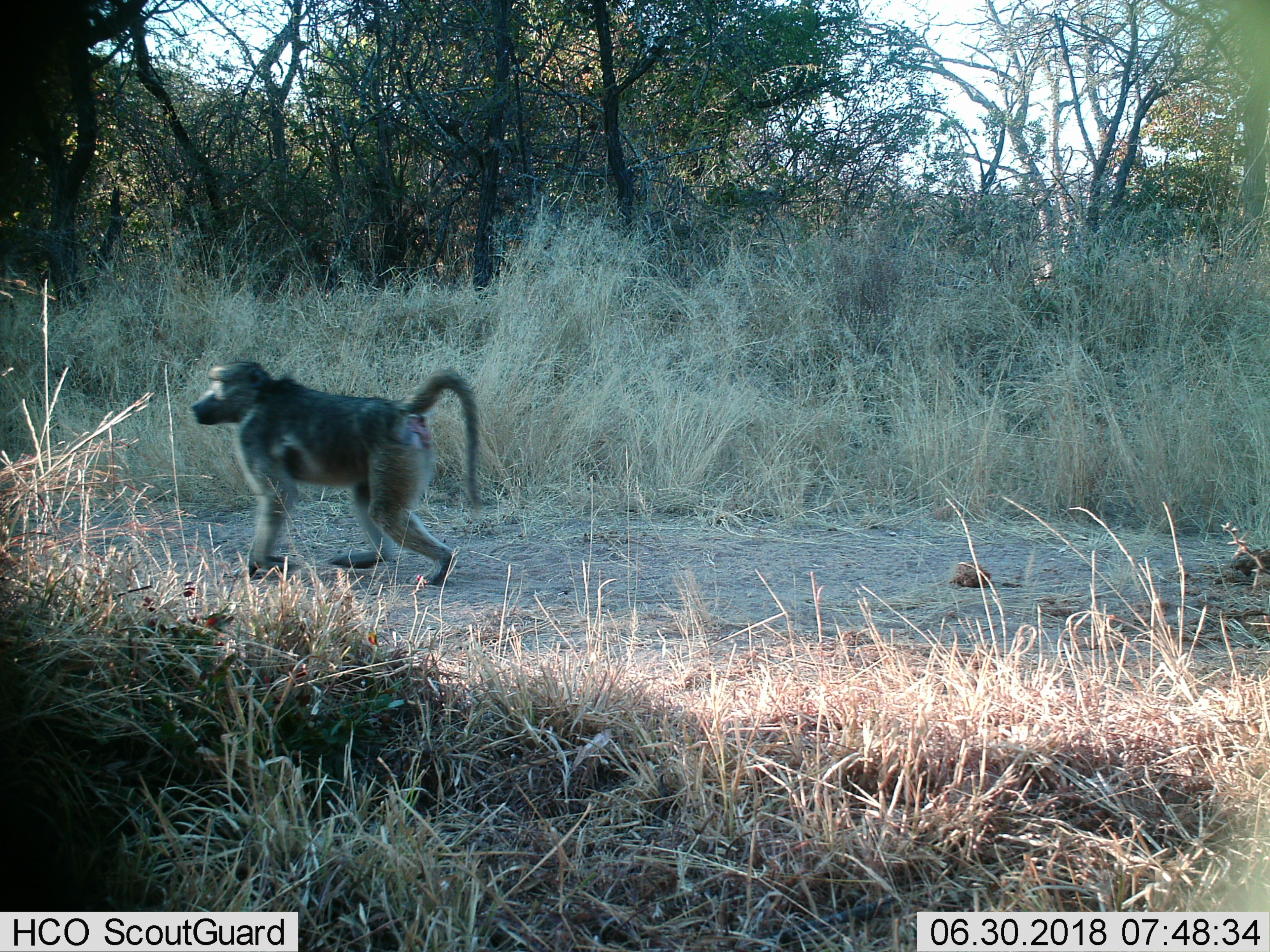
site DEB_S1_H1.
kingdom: Animalia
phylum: Chordata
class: Mammalia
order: Primates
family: Cercopithecidae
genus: Papio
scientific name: Papio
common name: baboon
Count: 1.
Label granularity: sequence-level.